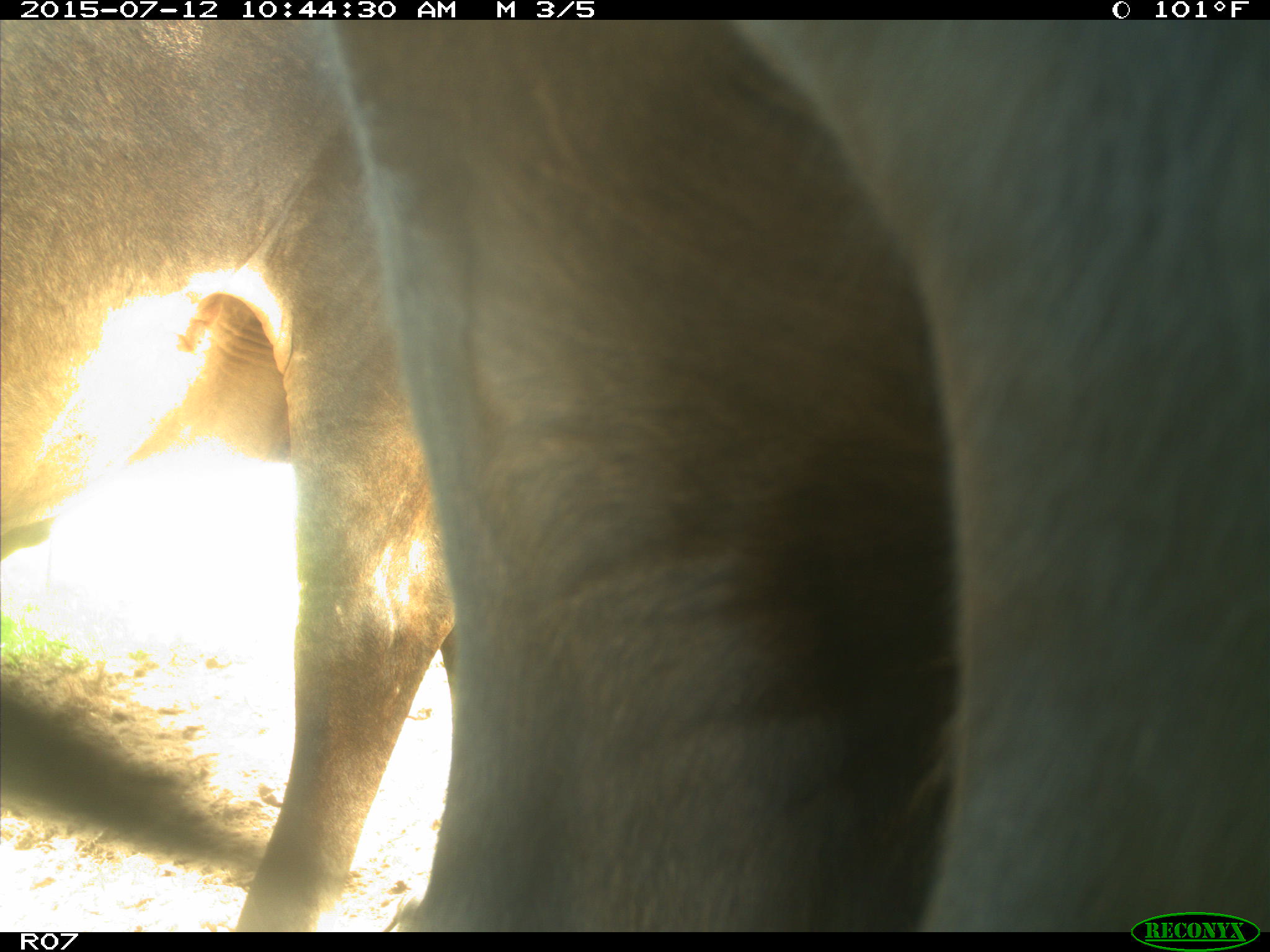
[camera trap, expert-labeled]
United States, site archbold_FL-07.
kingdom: Animalia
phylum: Chordata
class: Mammalia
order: Artiodactyla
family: Bovidae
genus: Bos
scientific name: Bos taurus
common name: domestic cow